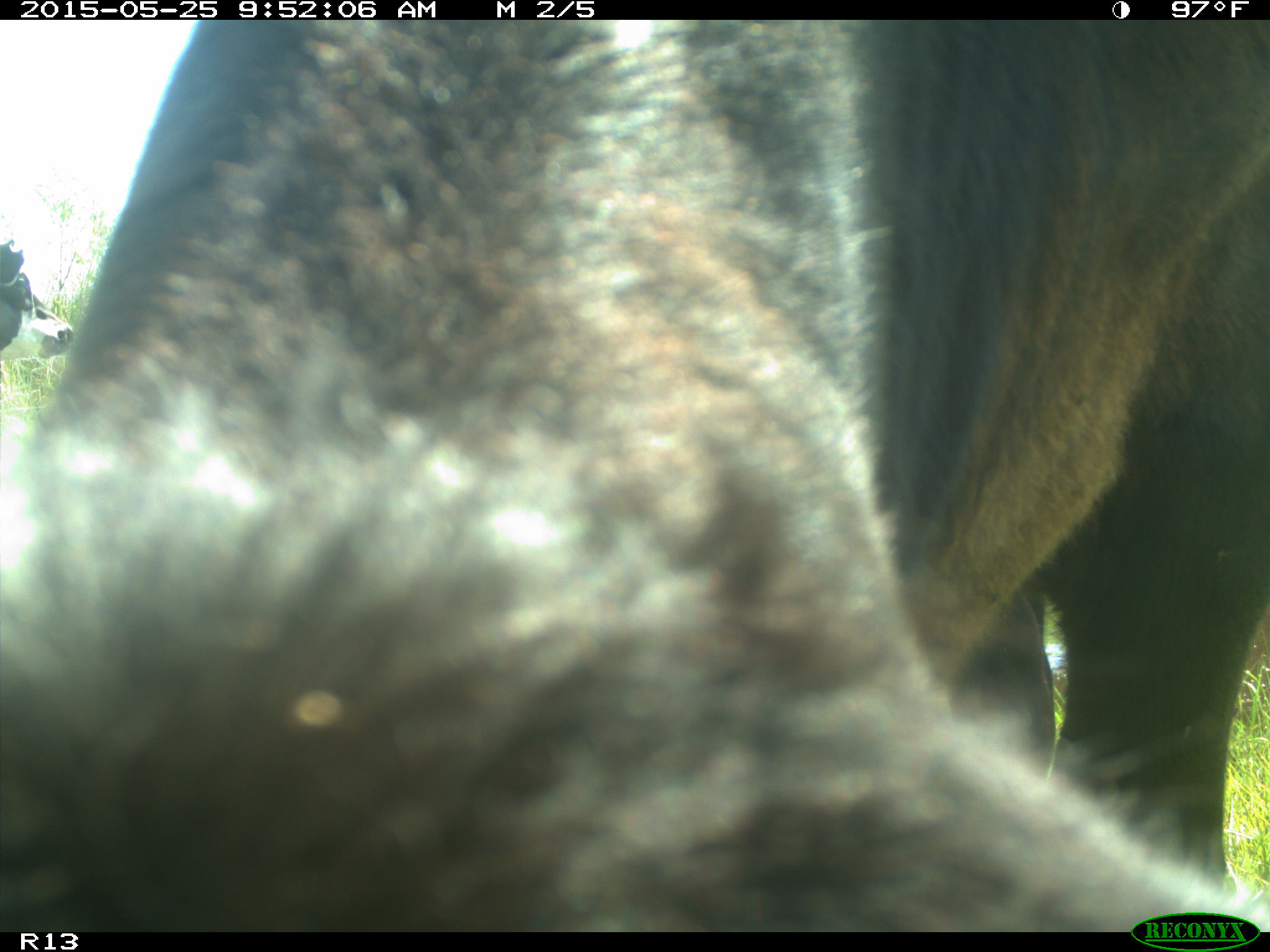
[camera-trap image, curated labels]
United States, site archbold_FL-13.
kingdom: Animalia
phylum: Chordata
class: Mammalia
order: Artiodactyla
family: Bovidae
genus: Bos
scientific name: Bos taurus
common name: domestic cow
Bos taurus (domestic cow).